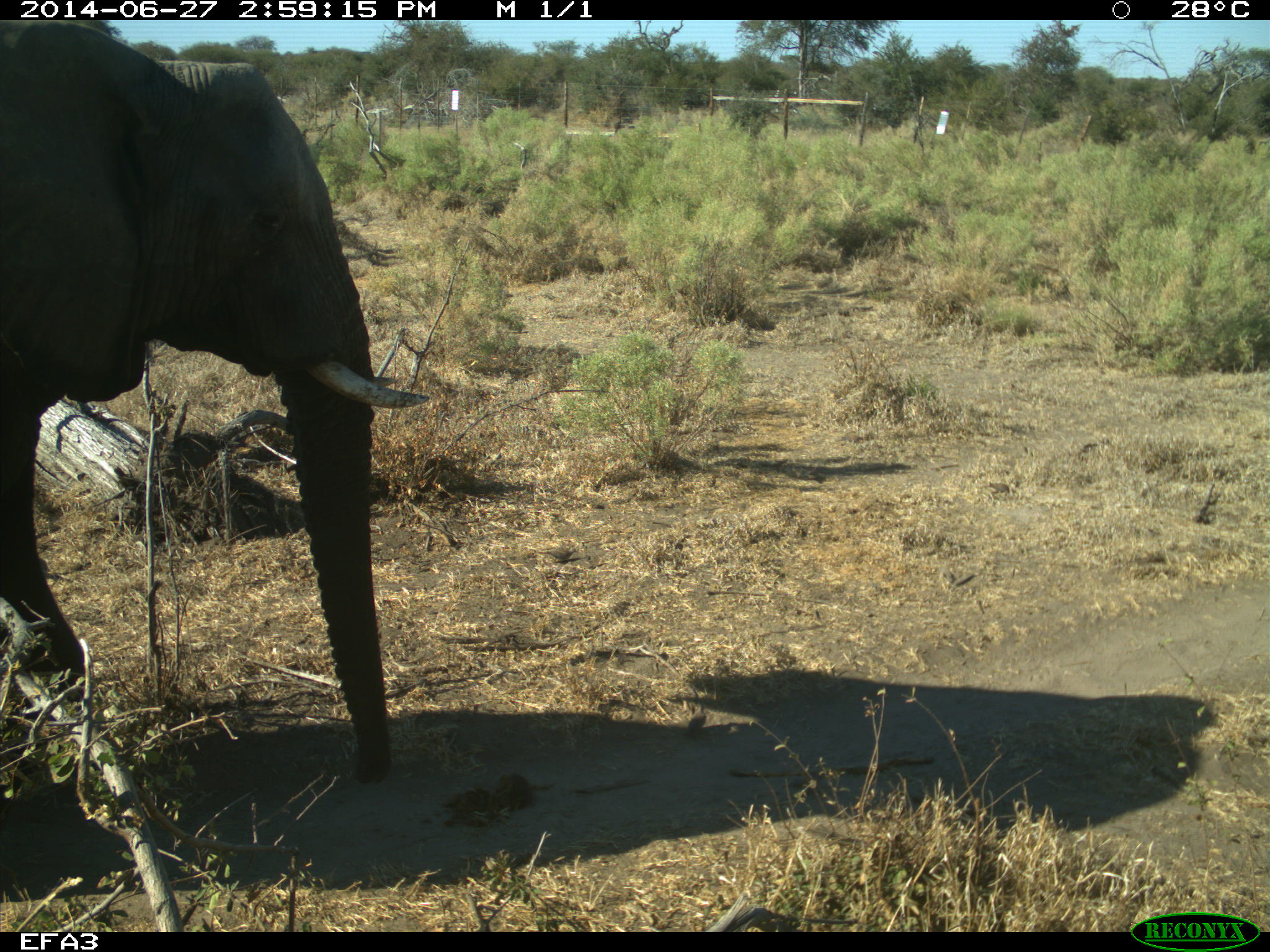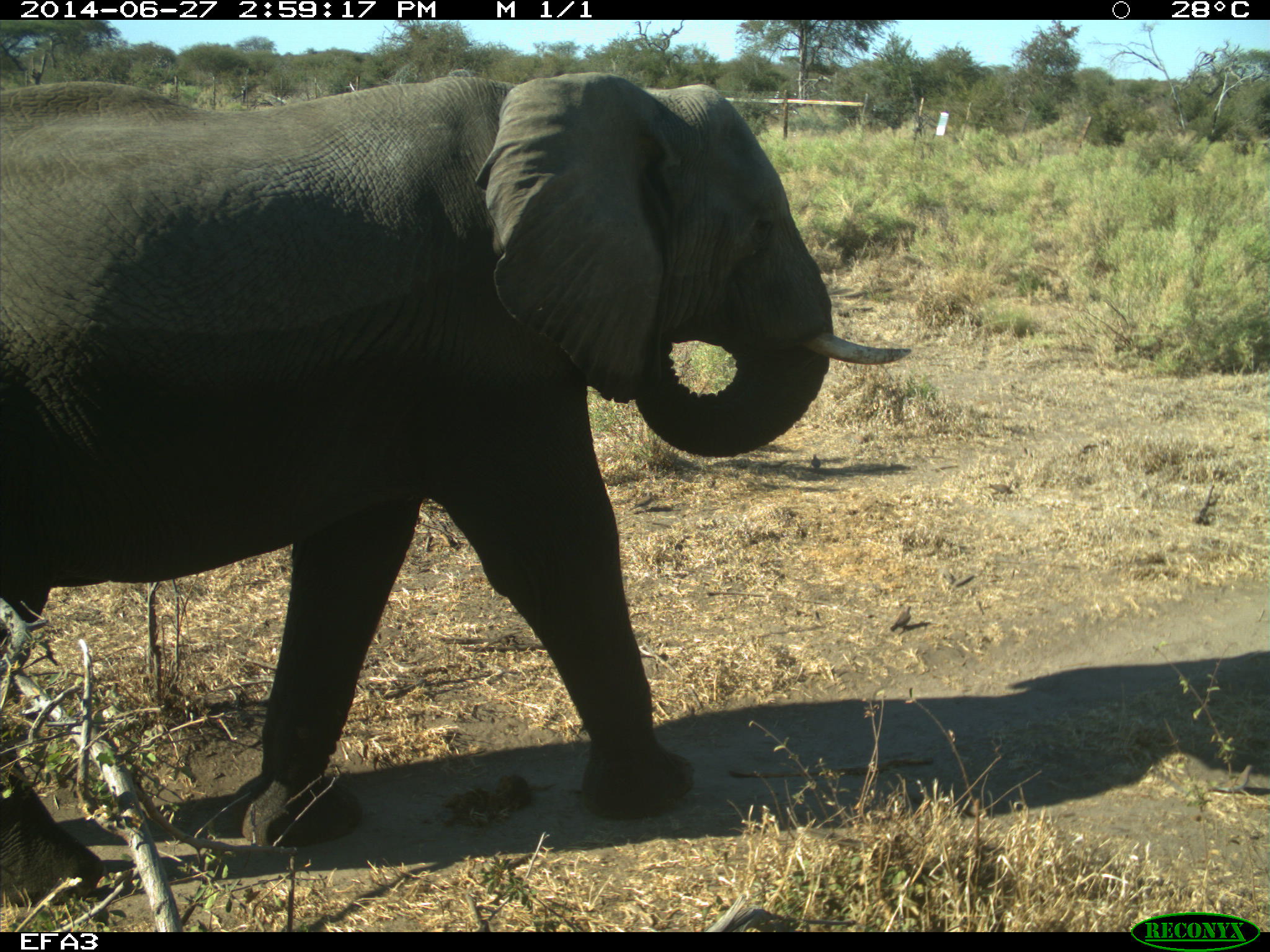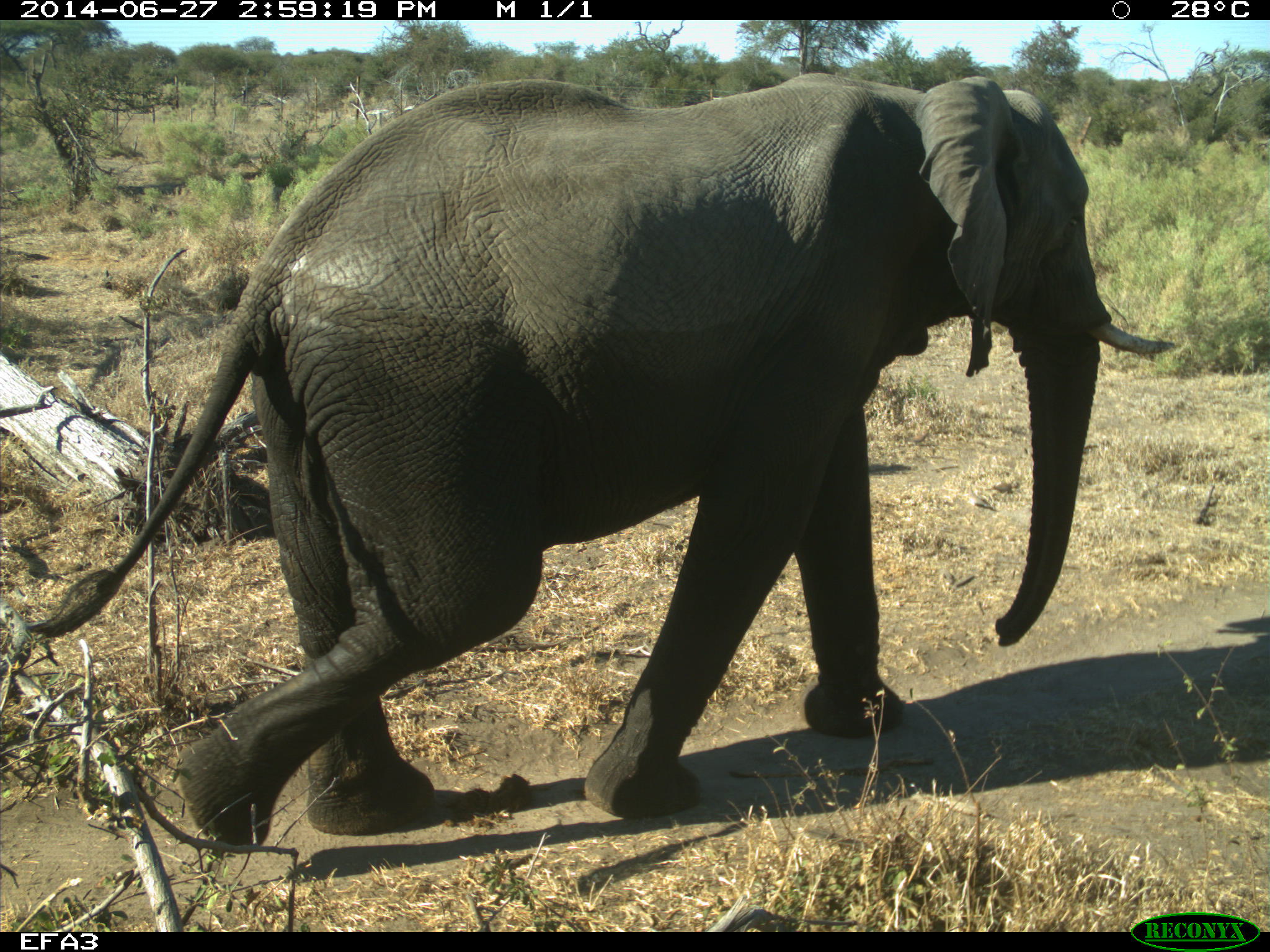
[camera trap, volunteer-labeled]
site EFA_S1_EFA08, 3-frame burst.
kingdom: Animalia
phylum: Chordata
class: Mammalia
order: Proboscidea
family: Elephantidae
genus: Loxodonta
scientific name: Loxodonta africana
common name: african bush elephant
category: elephant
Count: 1.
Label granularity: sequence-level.